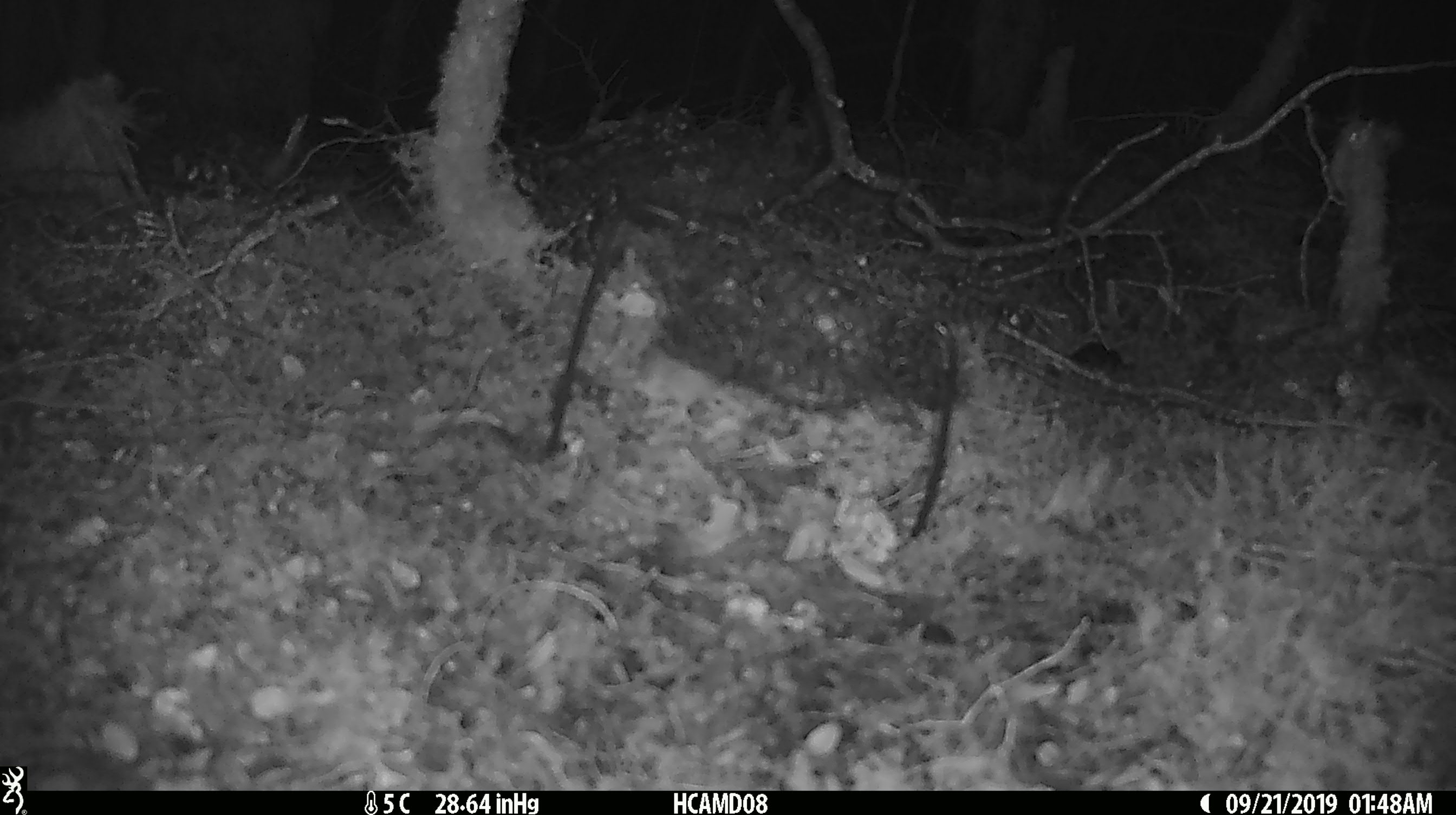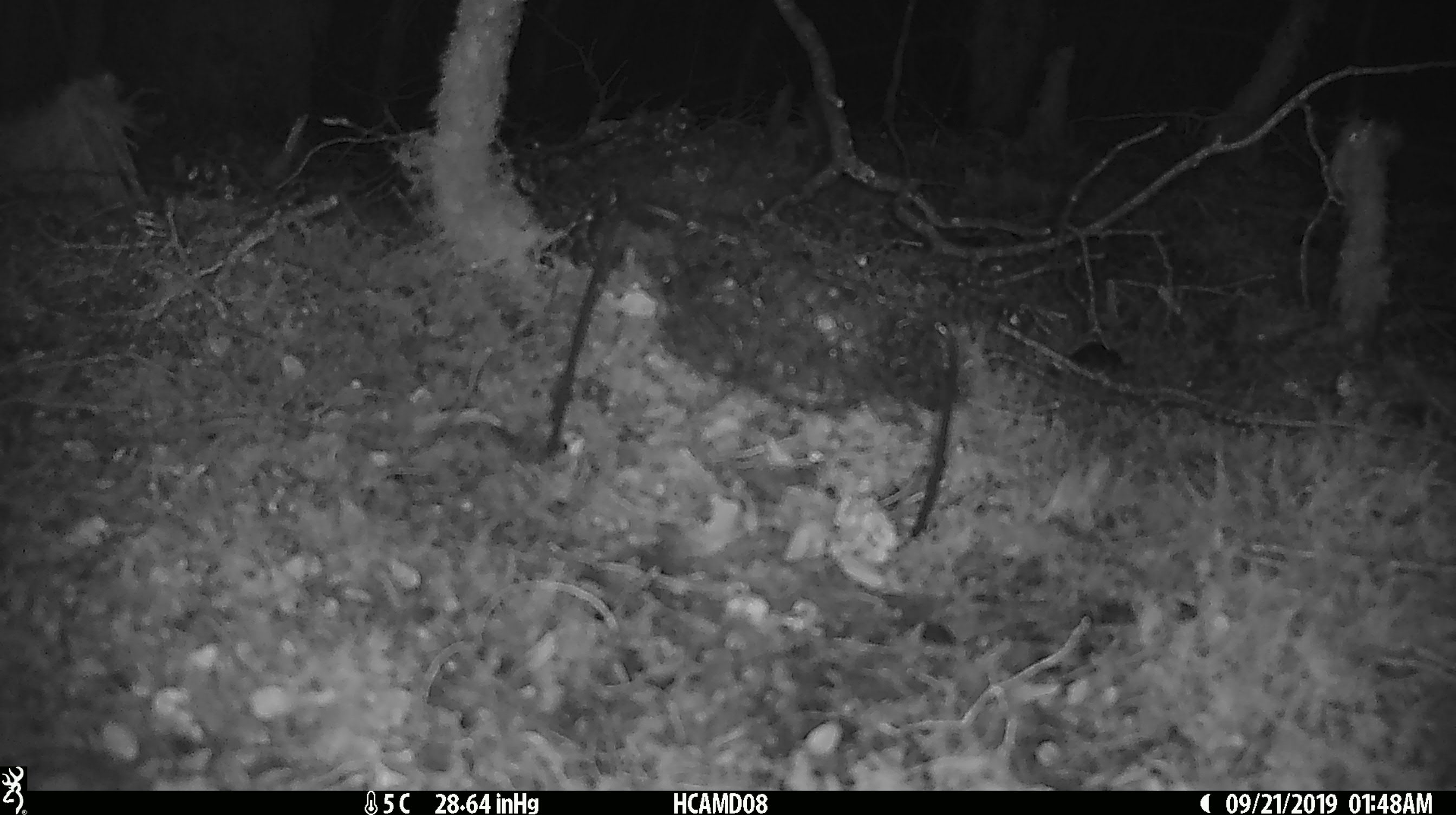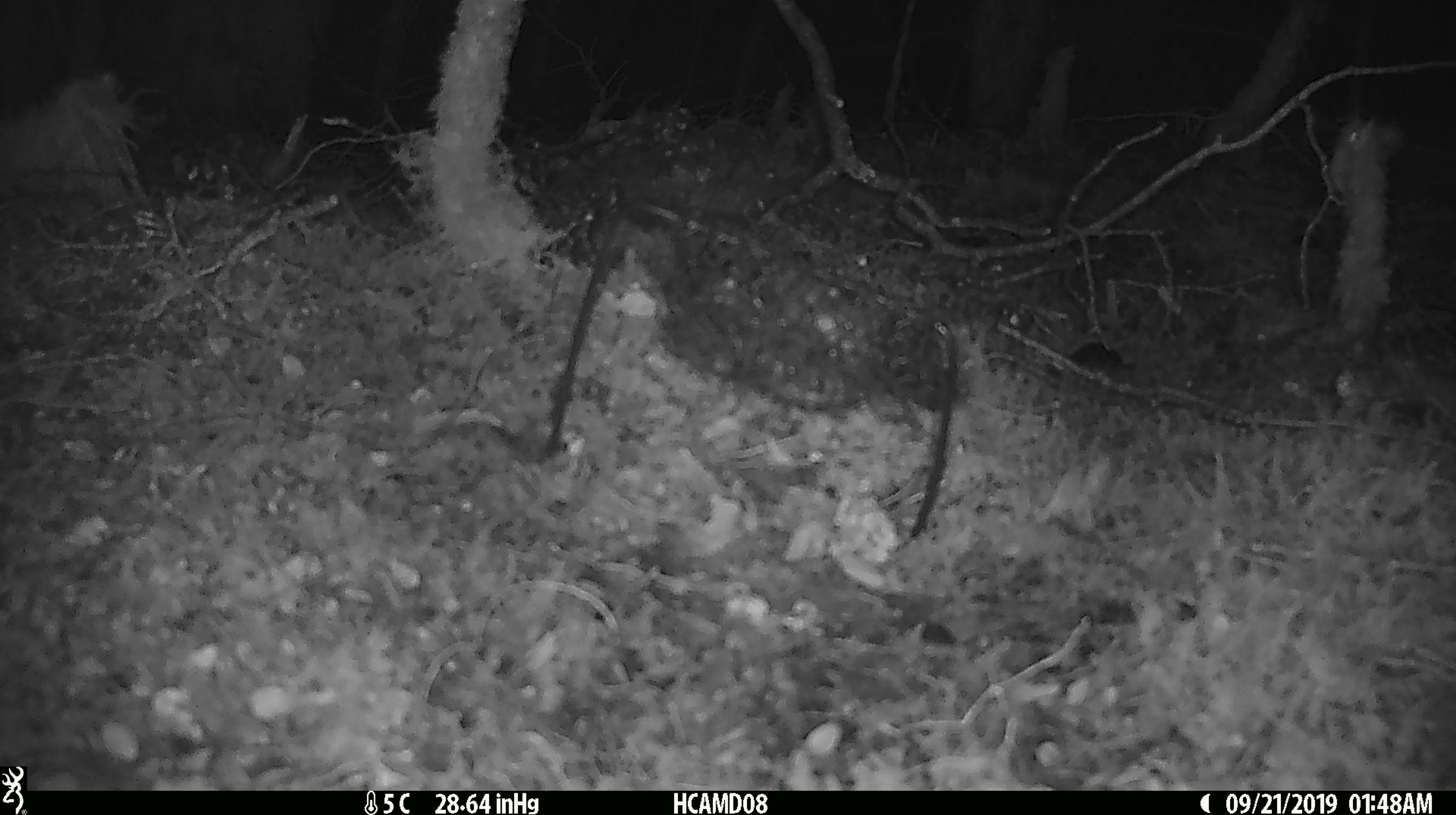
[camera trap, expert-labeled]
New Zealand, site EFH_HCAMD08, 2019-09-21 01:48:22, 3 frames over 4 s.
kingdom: Animalia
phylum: Chordata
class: Mammalia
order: Rodentia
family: Muridae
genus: Mus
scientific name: Mus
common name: mouse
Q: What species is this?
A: Mouse (Mus).